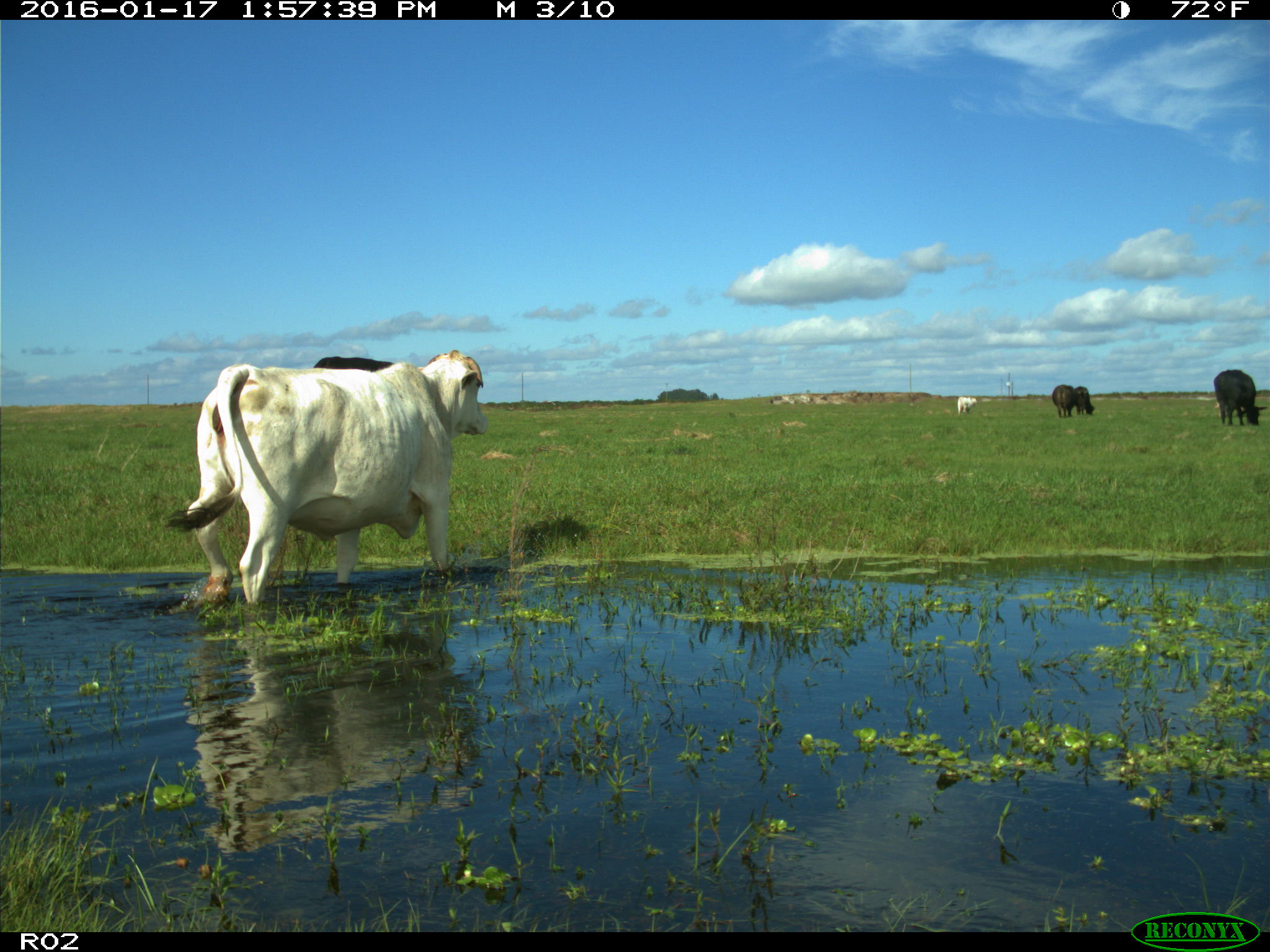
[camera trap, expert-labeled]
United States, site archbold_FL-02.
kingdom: Animalia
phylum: Chordata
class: Mammalia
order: Artiodactyla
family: Bovidae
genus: Bos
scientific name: Bos taurus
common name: domestic cow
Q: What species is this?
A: Bos taurus (domestic cow).